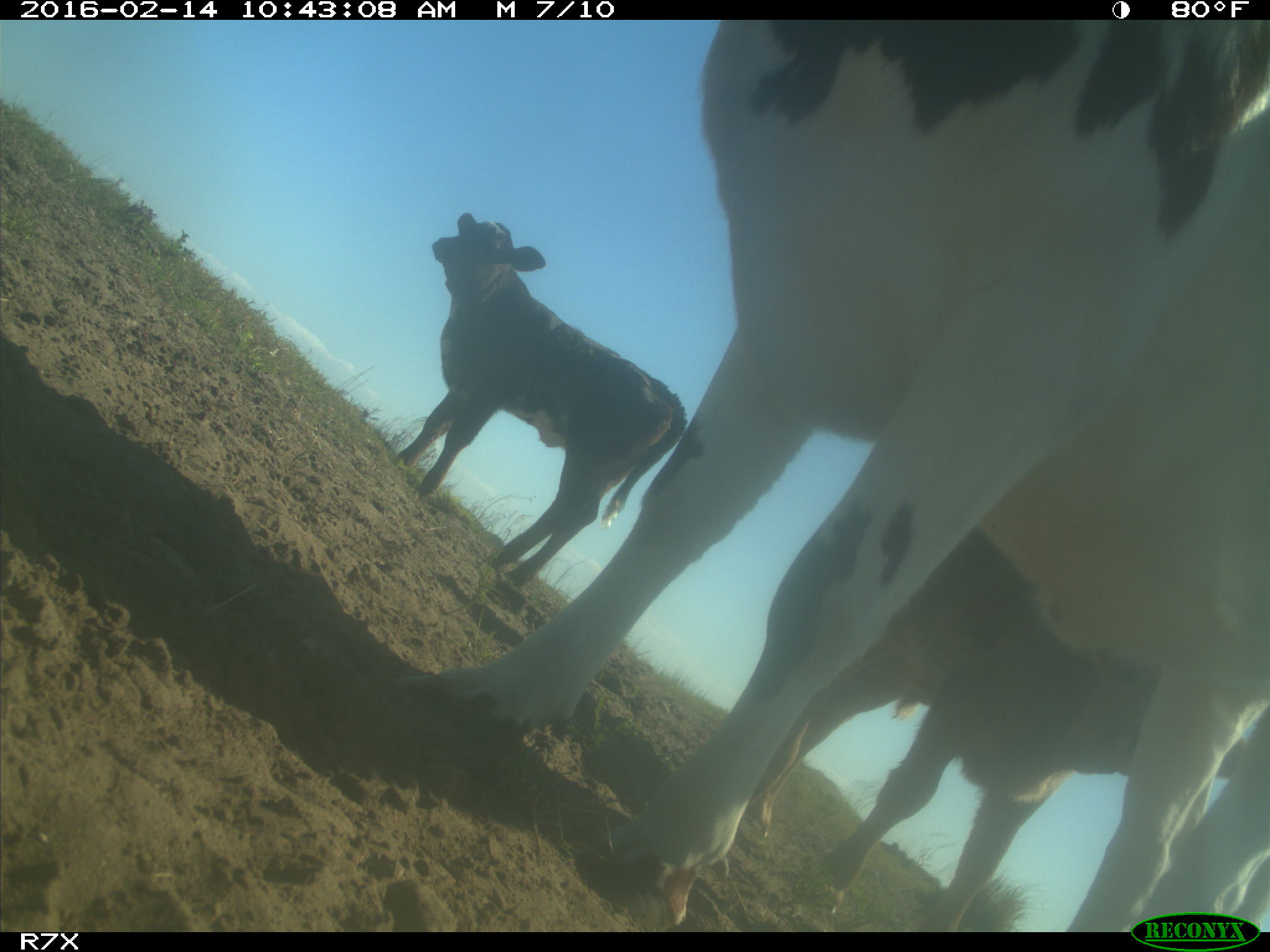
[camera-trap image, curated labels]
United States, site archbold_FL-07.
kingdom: Animalia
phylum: Chordata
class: Mammalia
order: Artiodactyla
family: Bovidae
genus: Bos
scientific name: Bos taurus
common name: domestic cow